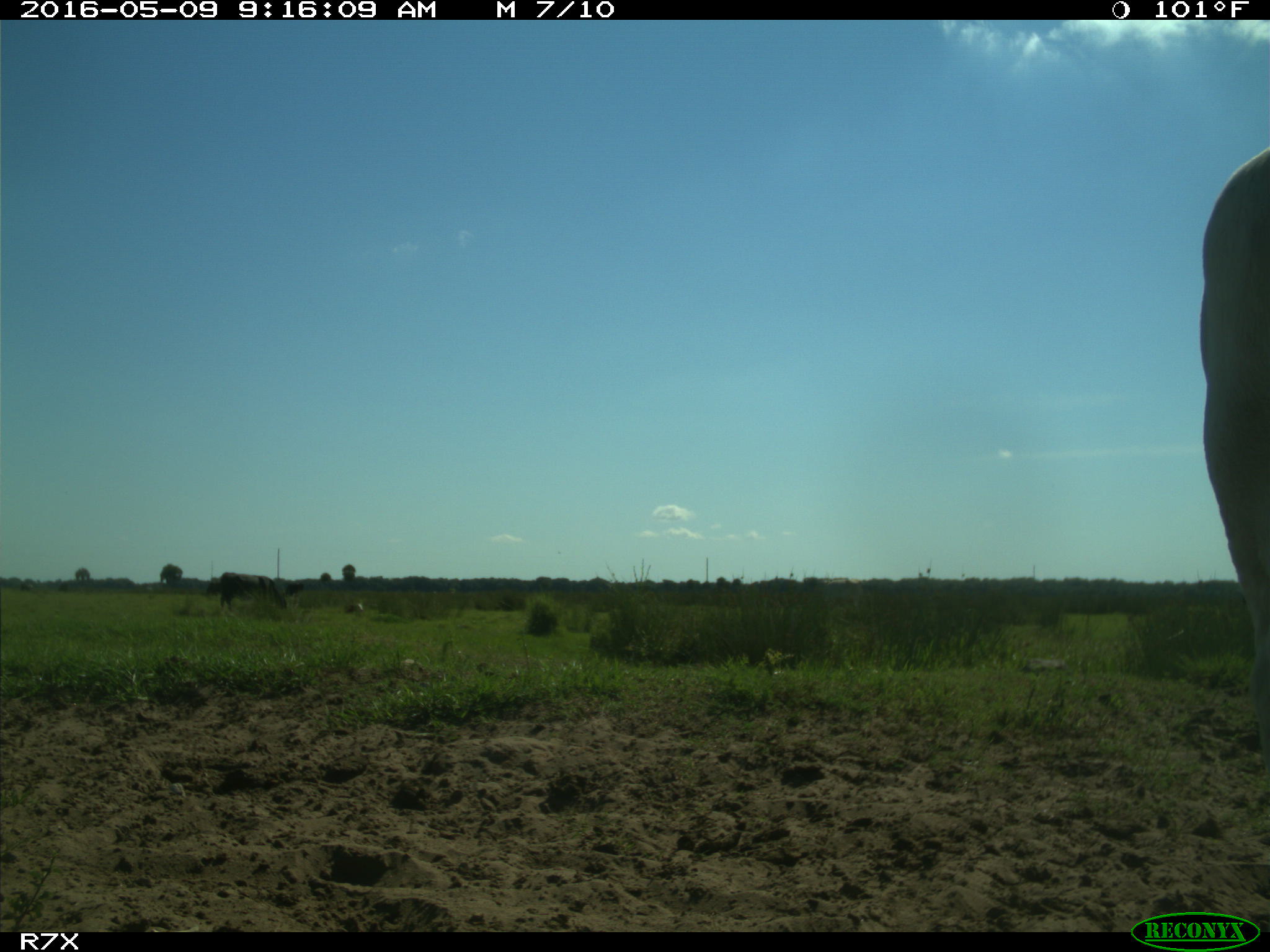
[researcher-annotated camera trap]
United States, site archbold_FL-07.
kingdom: Animalia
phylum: Chordata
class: Mammalia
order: Artiodactyla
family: Bovidae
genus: Bos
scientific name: Bos taurus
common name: domestic cow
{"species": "Bos taurus (domestic cow)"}